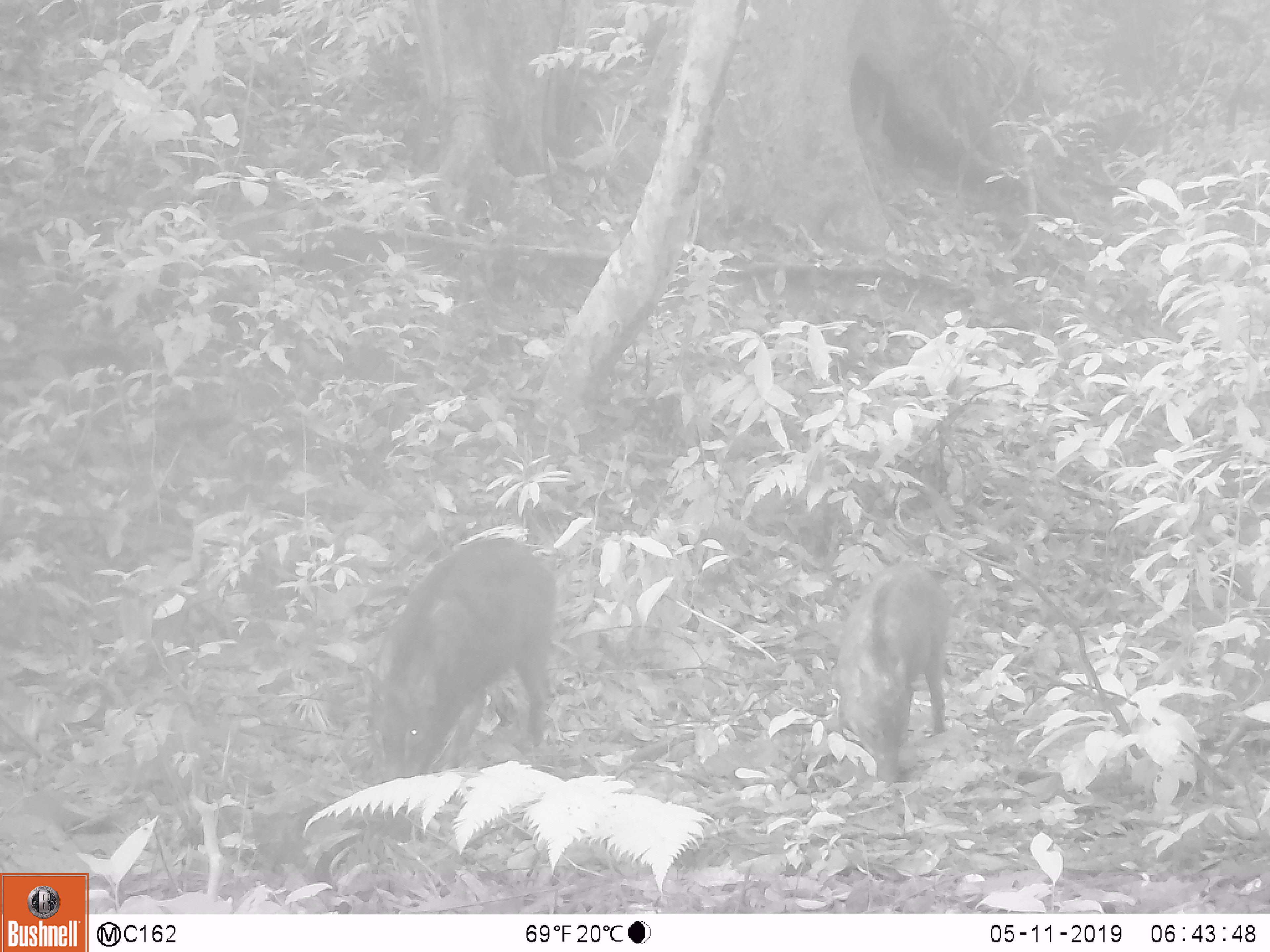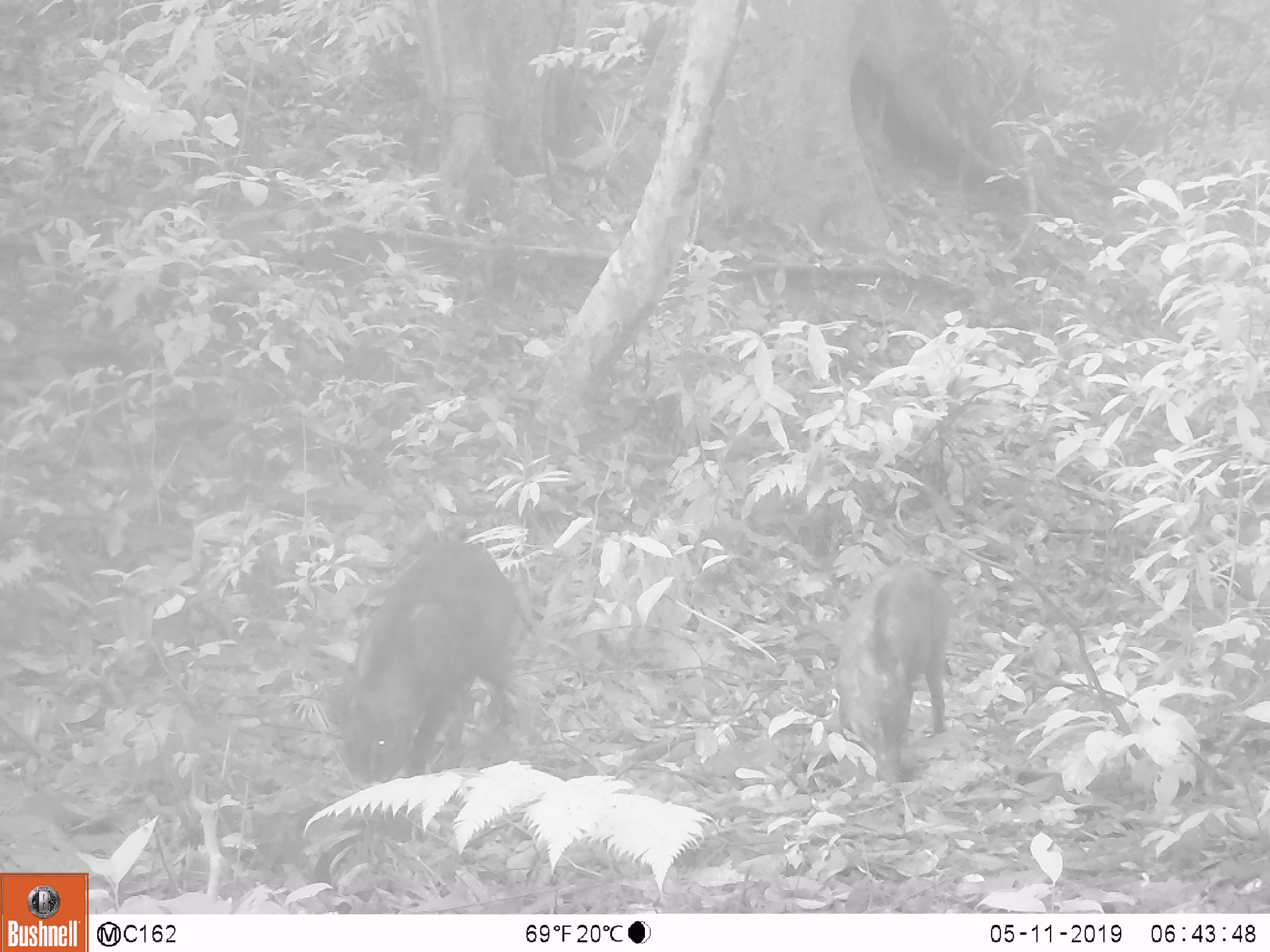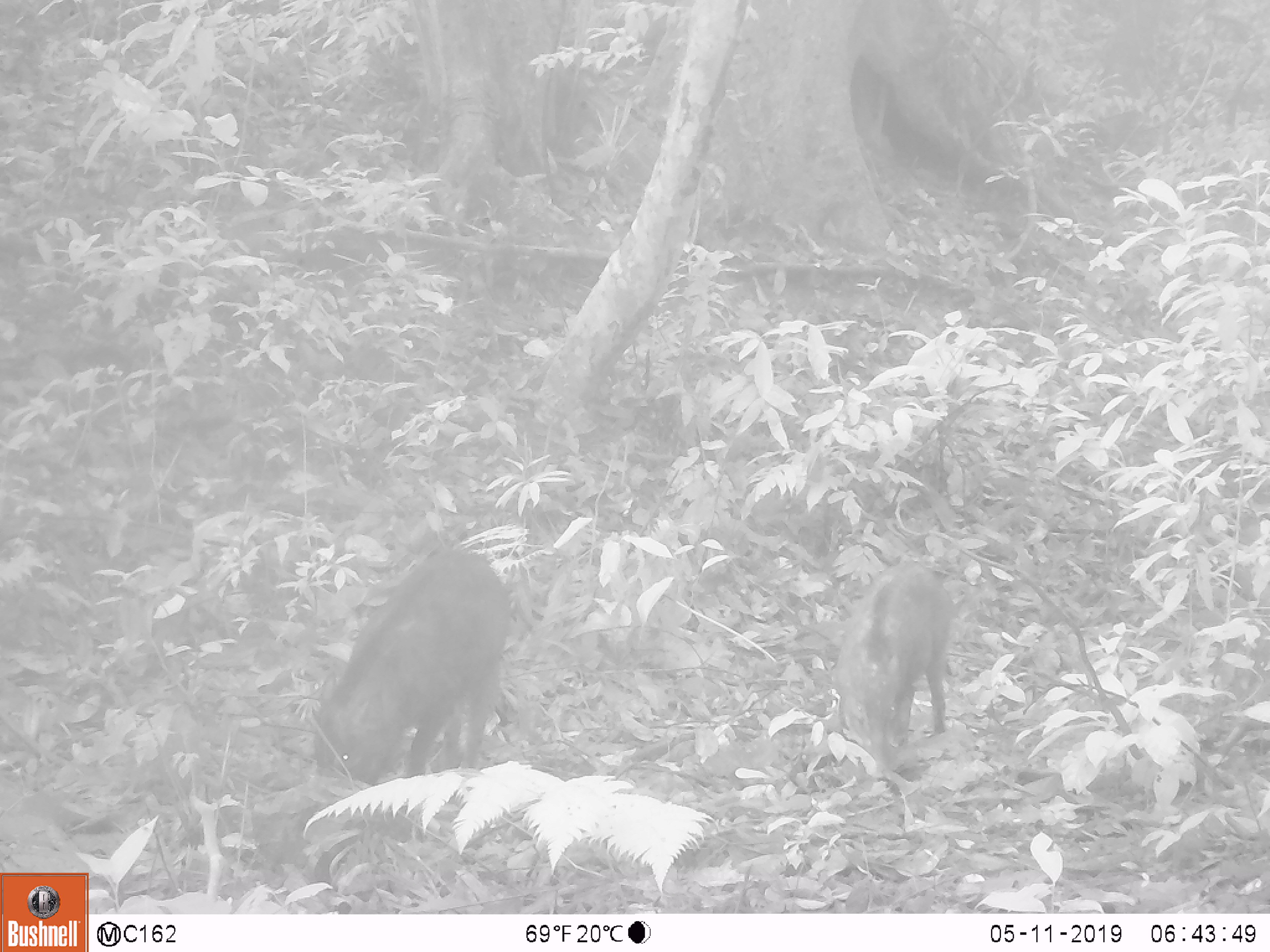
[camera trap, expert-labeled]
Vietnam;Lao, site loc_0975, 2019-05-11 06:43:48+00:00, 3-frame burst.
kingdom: Animalia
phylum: Chordata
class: Mammalia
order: Artiodactyla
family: Suidae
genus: Sus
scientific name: Sus scrofa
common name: eurasian wild pig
Eurasian wild pig (Sus scrofa). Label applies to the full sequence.